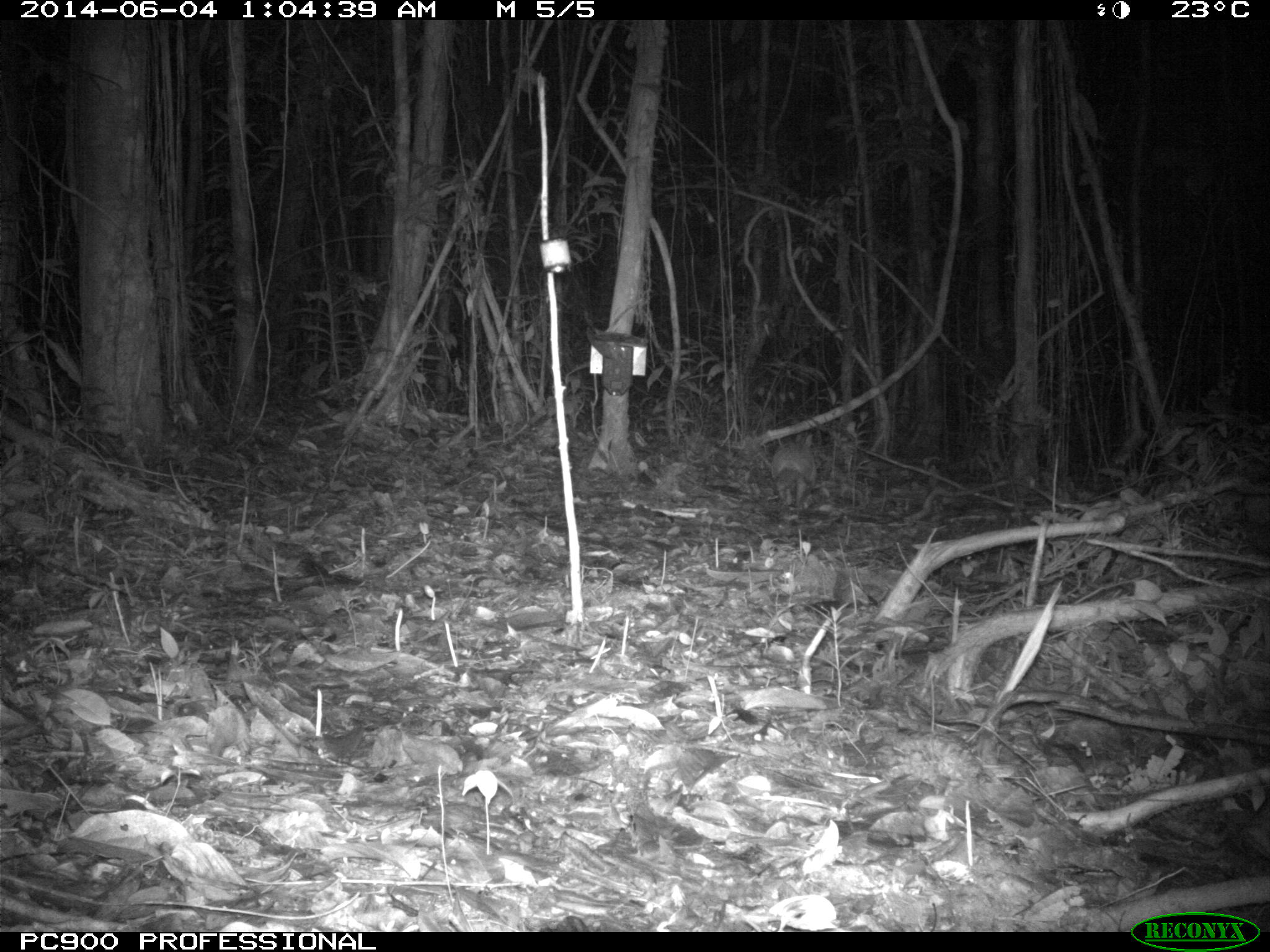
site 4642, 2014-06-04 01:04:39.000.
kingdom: Animalia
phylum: Chordata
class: Mammalia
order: Cingulata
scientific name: Cingulata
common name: armadillo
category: unknown armadillo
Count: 1.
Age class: adult.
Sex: male.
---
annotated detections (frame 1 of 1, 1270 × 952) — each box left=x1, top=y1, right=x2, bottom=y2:
unknown armadillo: left=770, top=432, right=818, bottom=510